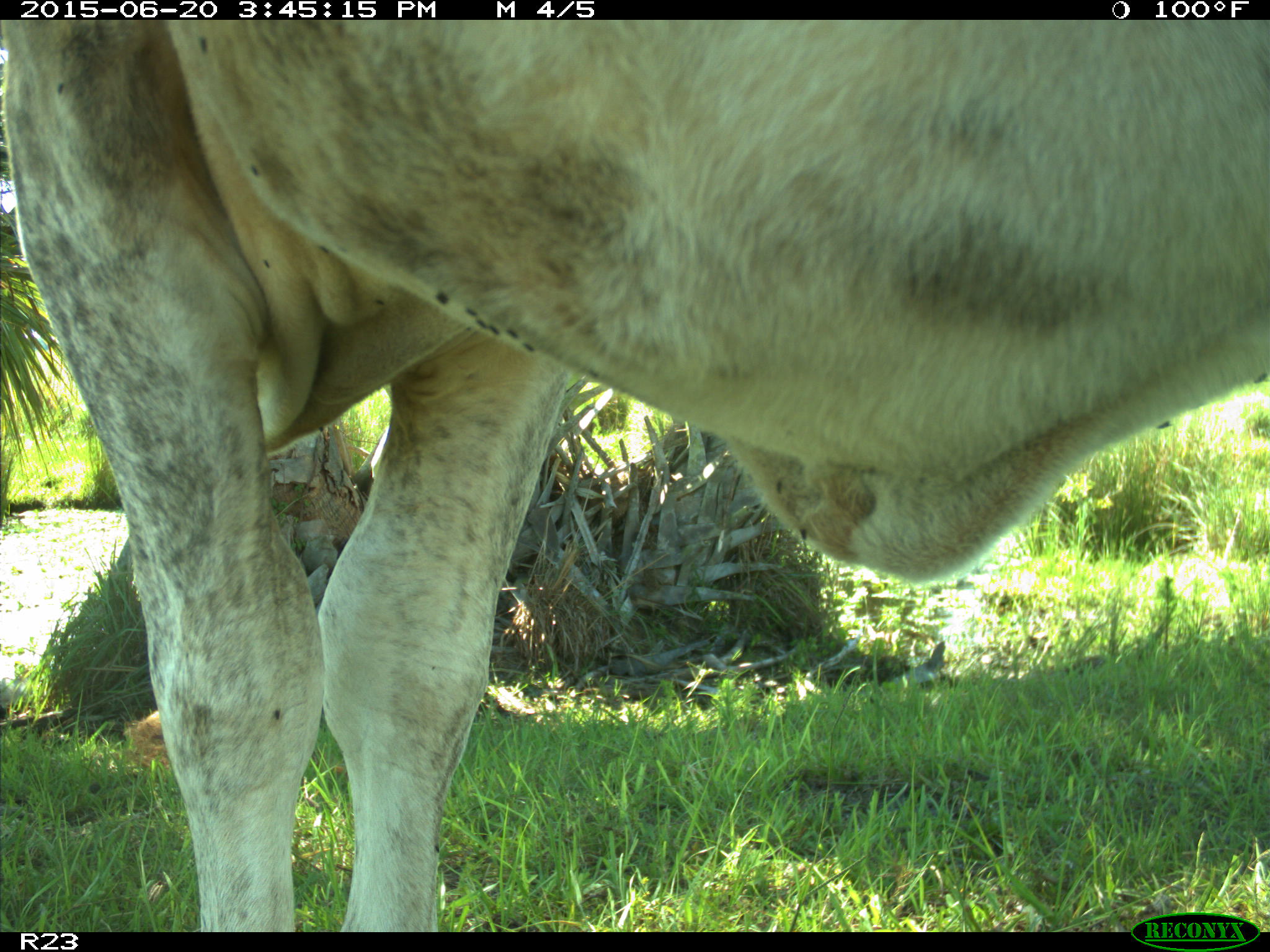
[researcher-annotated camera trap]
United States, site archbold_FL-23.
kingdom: Animalia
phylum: Chordata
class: Mammalia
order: Artiodactyla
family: Bovidae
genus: Bos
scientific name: Bos taurus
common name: domestic cow